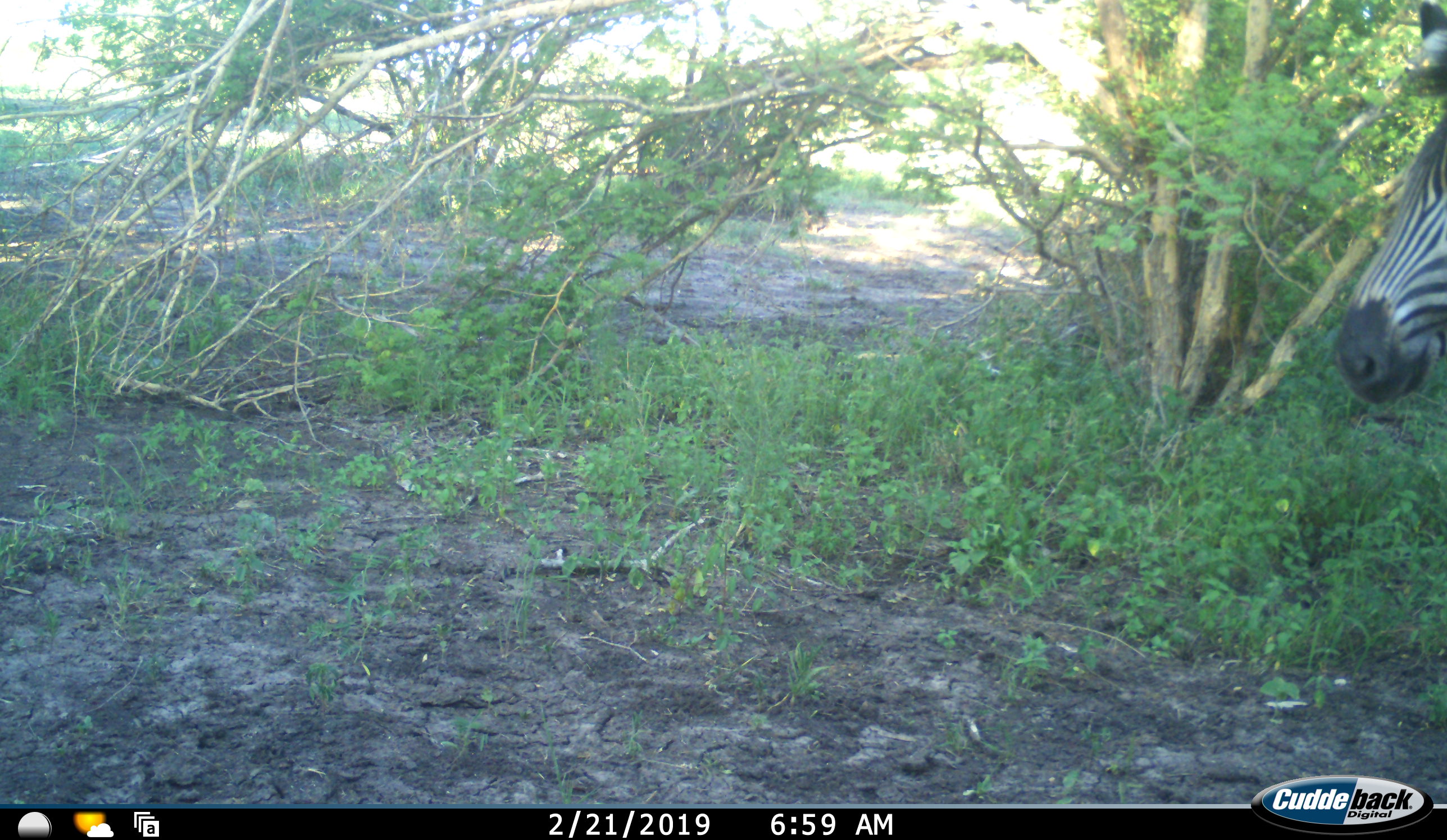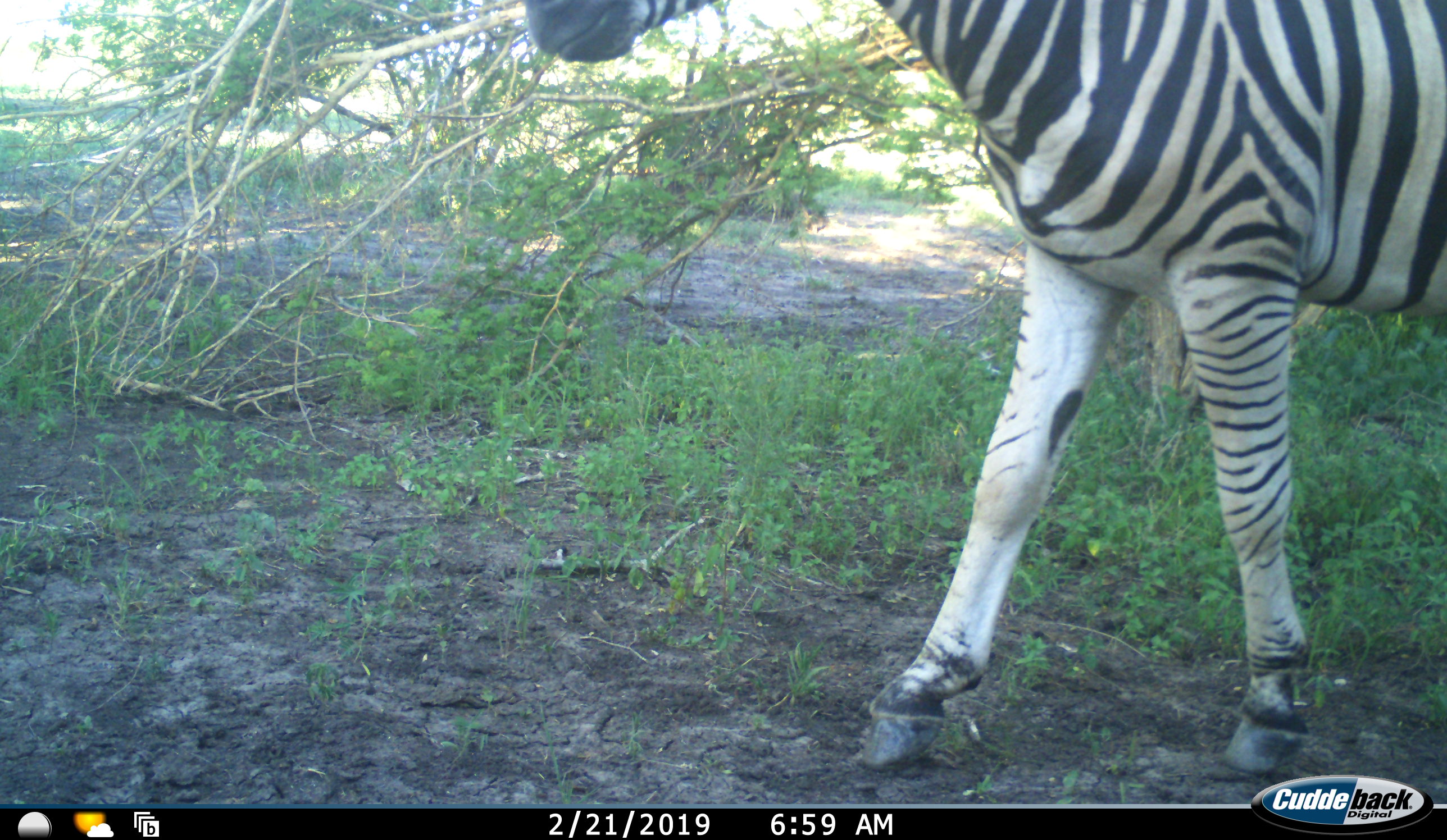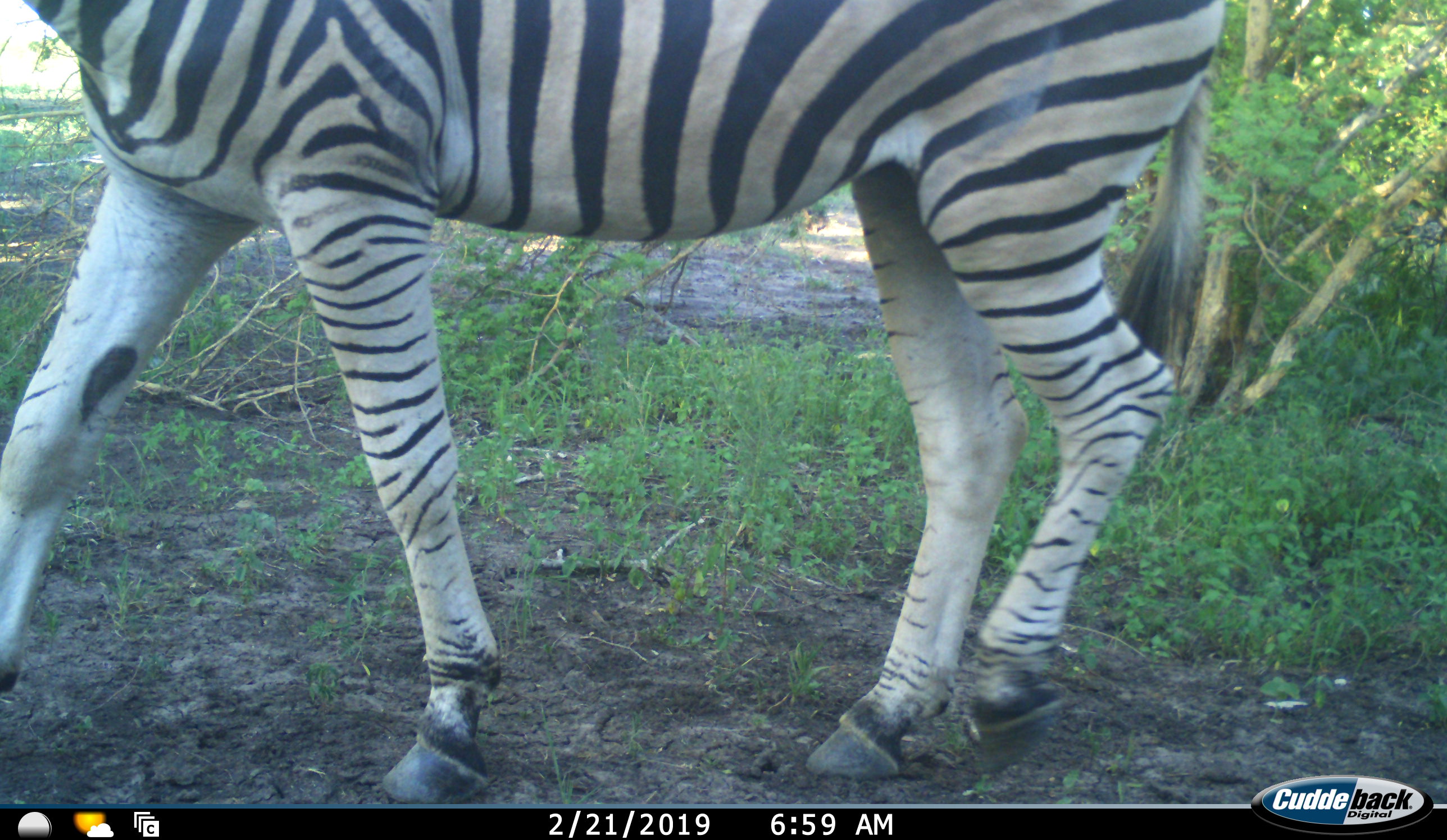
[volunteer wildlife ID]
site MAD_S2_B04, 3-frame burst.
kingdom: Animalia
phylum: Chordata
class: Mammalia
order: Perissodactyla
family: Equidae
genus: Equus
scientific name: Equus quagga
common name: plains zebra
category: zebraplains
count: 1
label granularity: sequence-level